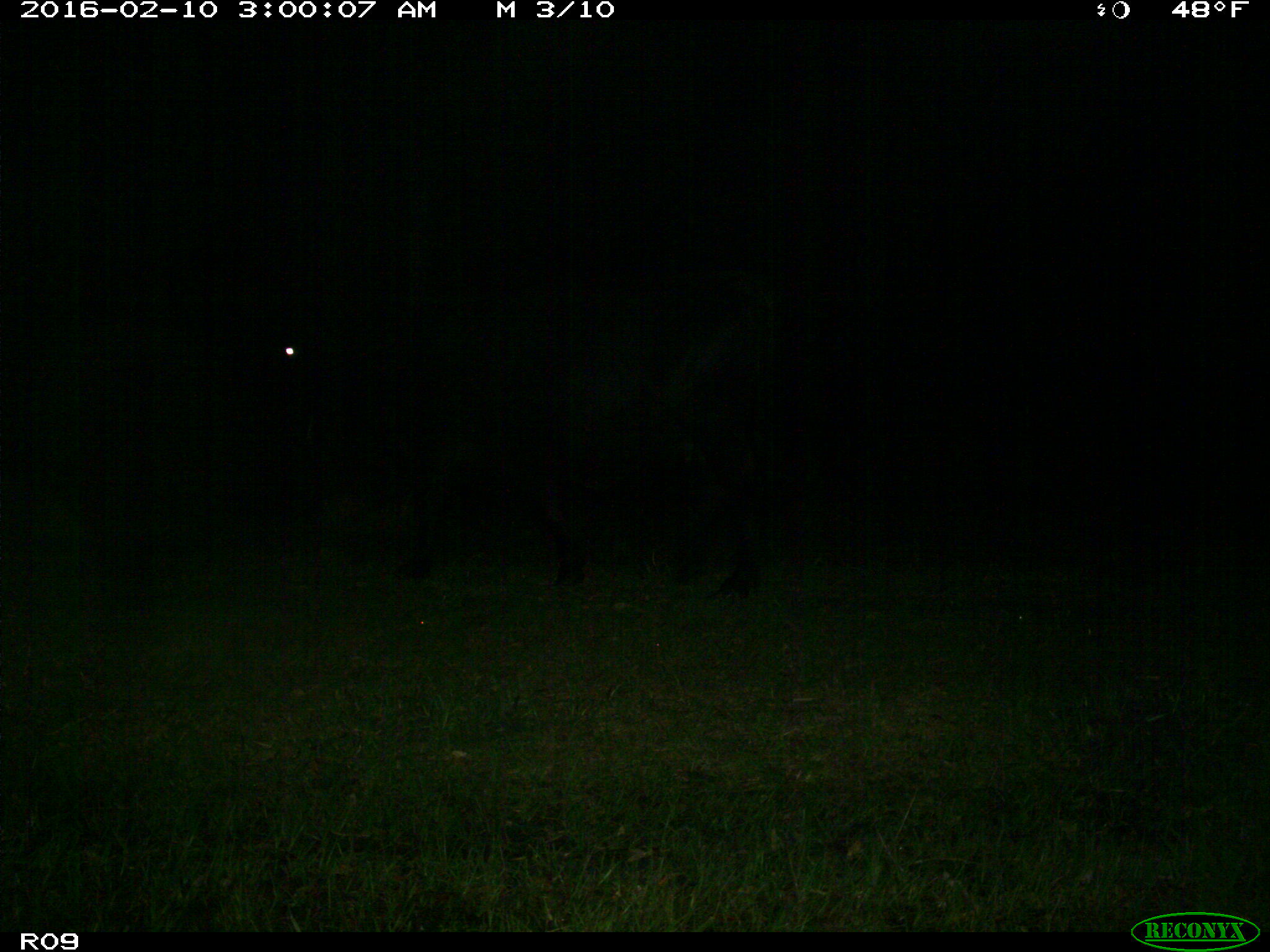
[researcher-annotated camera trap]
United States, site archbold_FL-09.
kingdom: Animalia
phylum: Chordata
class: Mammalia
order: Artiodactyla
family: Bovidae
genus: Bos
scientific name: Bos taurus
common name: domestic cow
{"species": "Bos taurus (domestic cow)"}